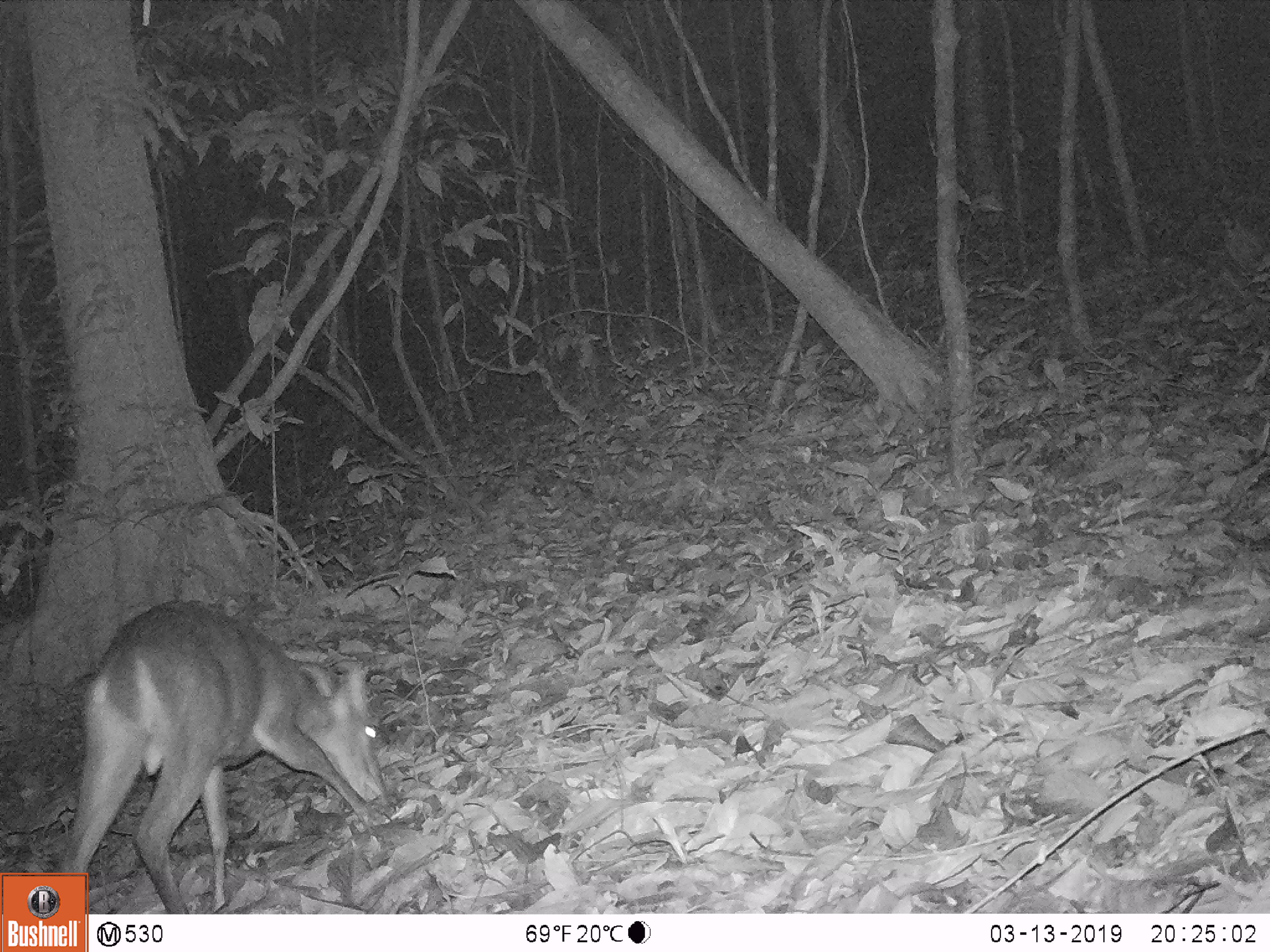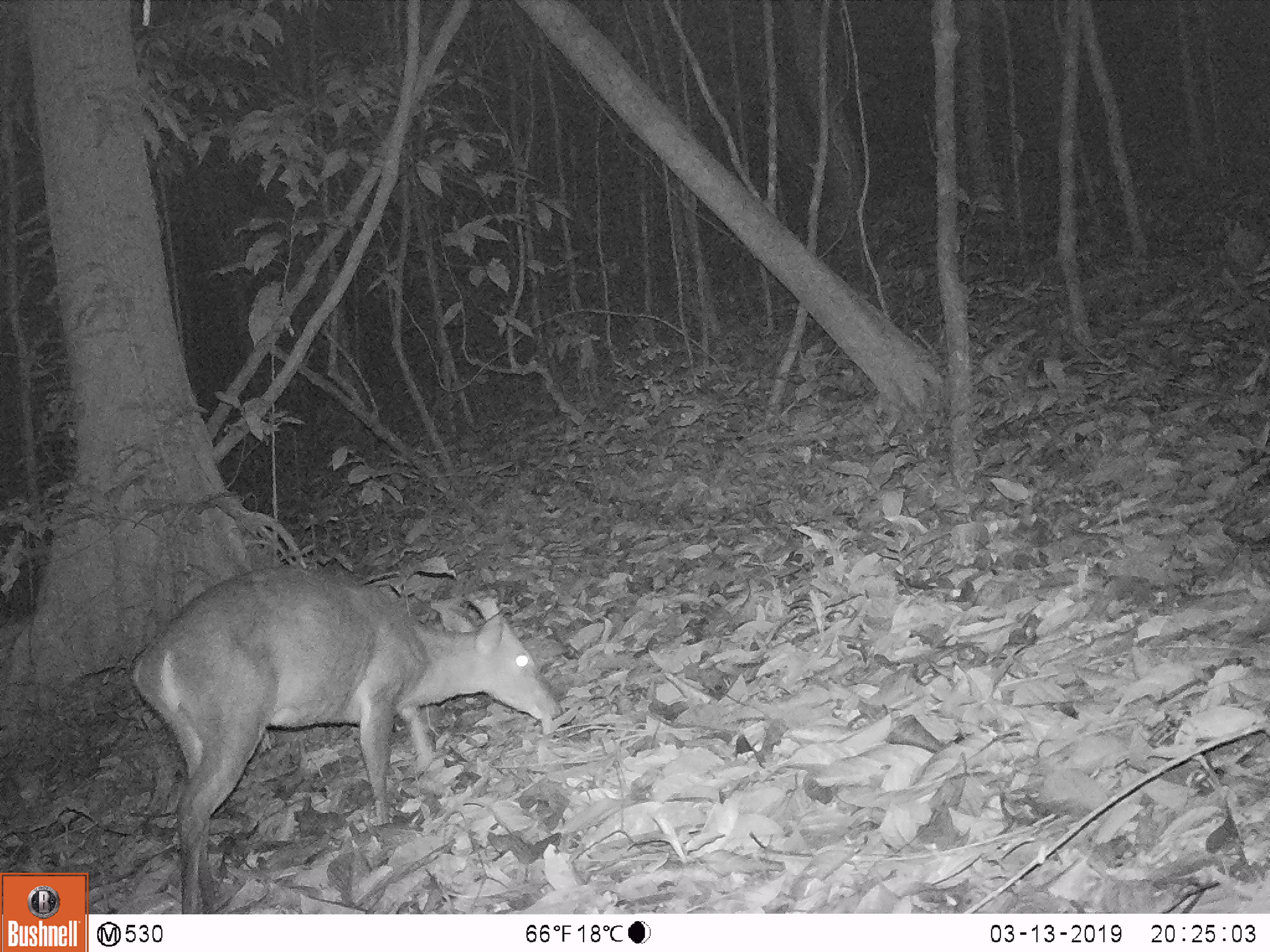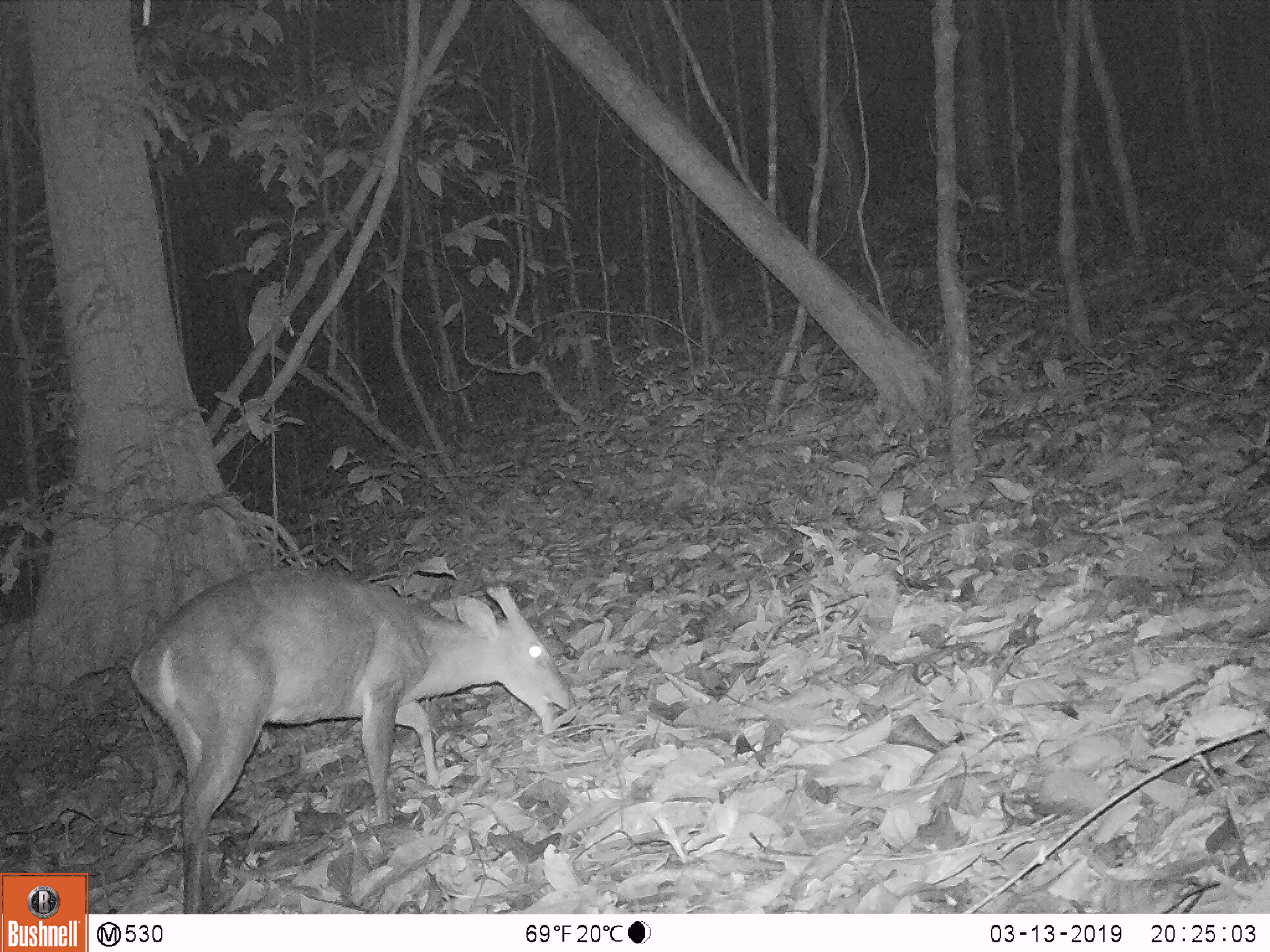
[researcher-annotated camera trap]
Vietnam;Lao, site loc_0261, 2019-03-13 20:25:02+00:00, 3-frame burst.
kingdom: Animalia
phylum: Chordata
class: Mammalia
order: Artiodactyla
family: Cervidae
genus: Muntiacus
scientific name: Muntiacus vuquangensis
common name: large-antlered muntjac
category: large antlered muntjac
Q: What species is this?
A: Large antlered muntjac (large-antlered muntjac) (Muntiacus vuquangensis).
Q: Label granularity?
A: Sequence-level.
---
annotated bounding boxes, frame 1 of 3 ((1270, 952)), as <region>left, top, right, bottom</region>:
large antlered muntjac: <region>59, 602, 387, 913</region>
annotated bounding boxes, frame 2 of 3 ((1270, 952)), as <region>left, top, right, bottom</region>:
large antlered muntjac: <region>132, 566, 559, 914</region>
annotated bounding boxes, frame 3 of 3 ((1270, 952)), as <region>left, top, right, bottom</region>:
large antlered muntjac: <region>129, 564, 570, 912</region>